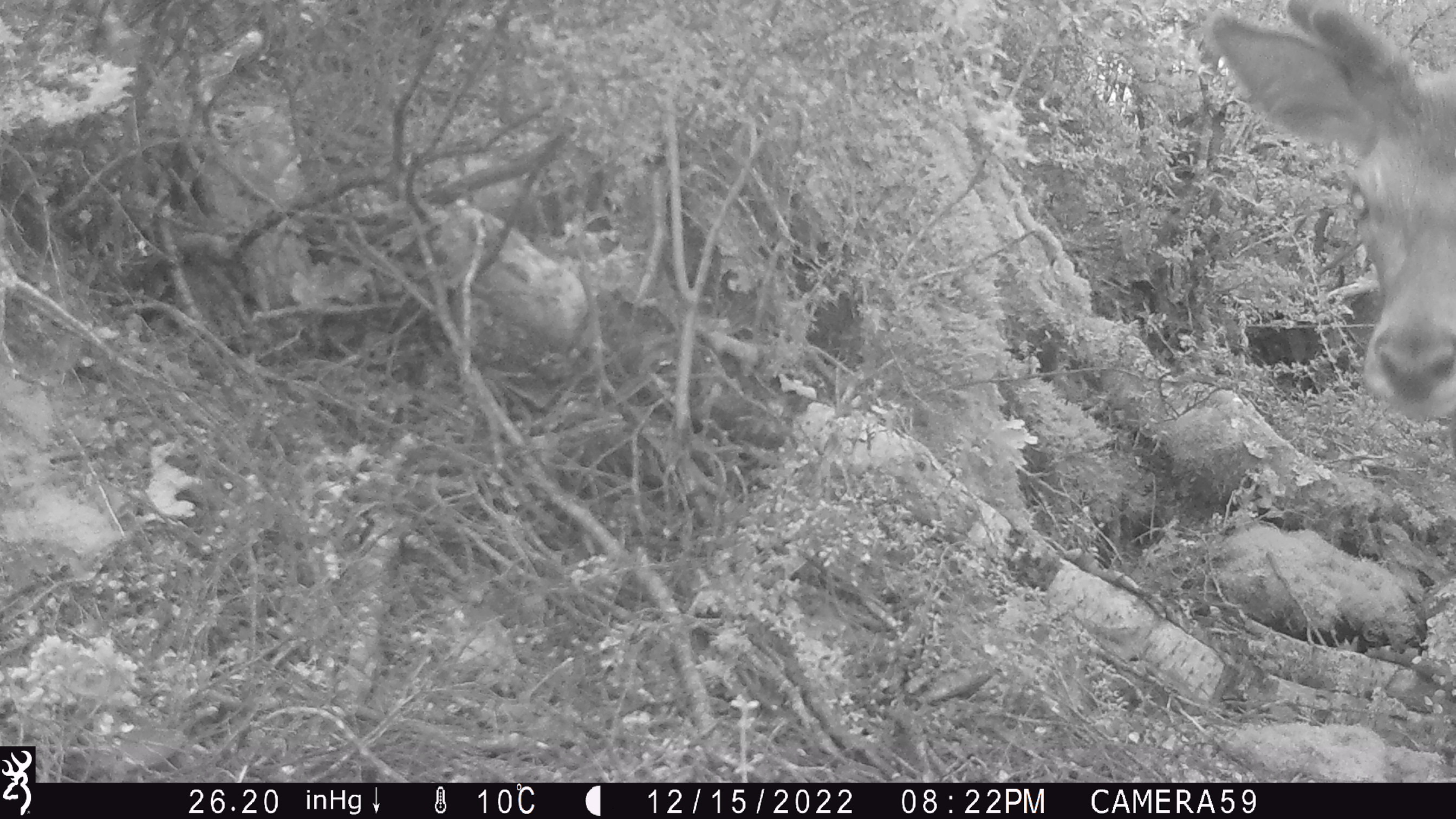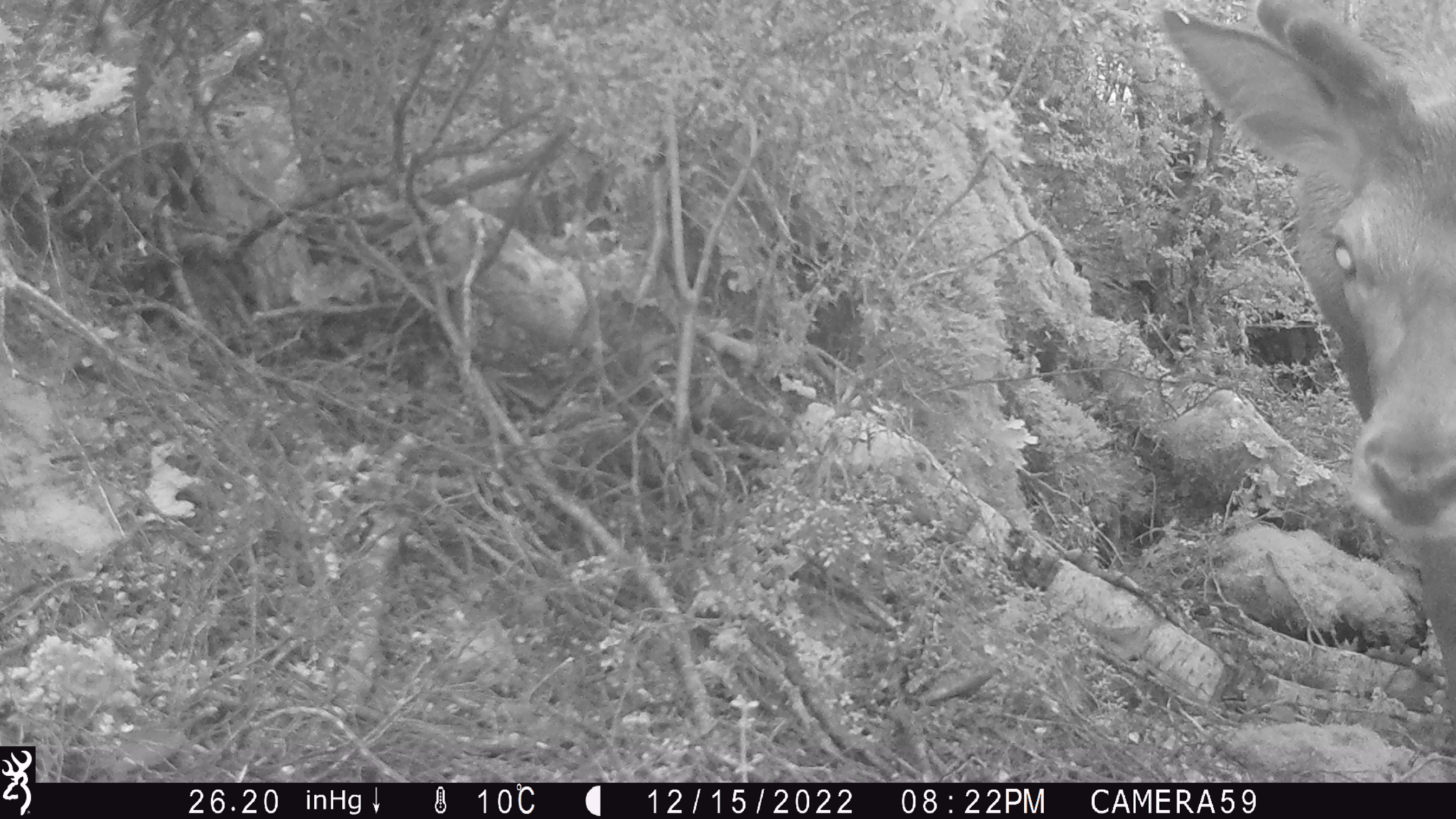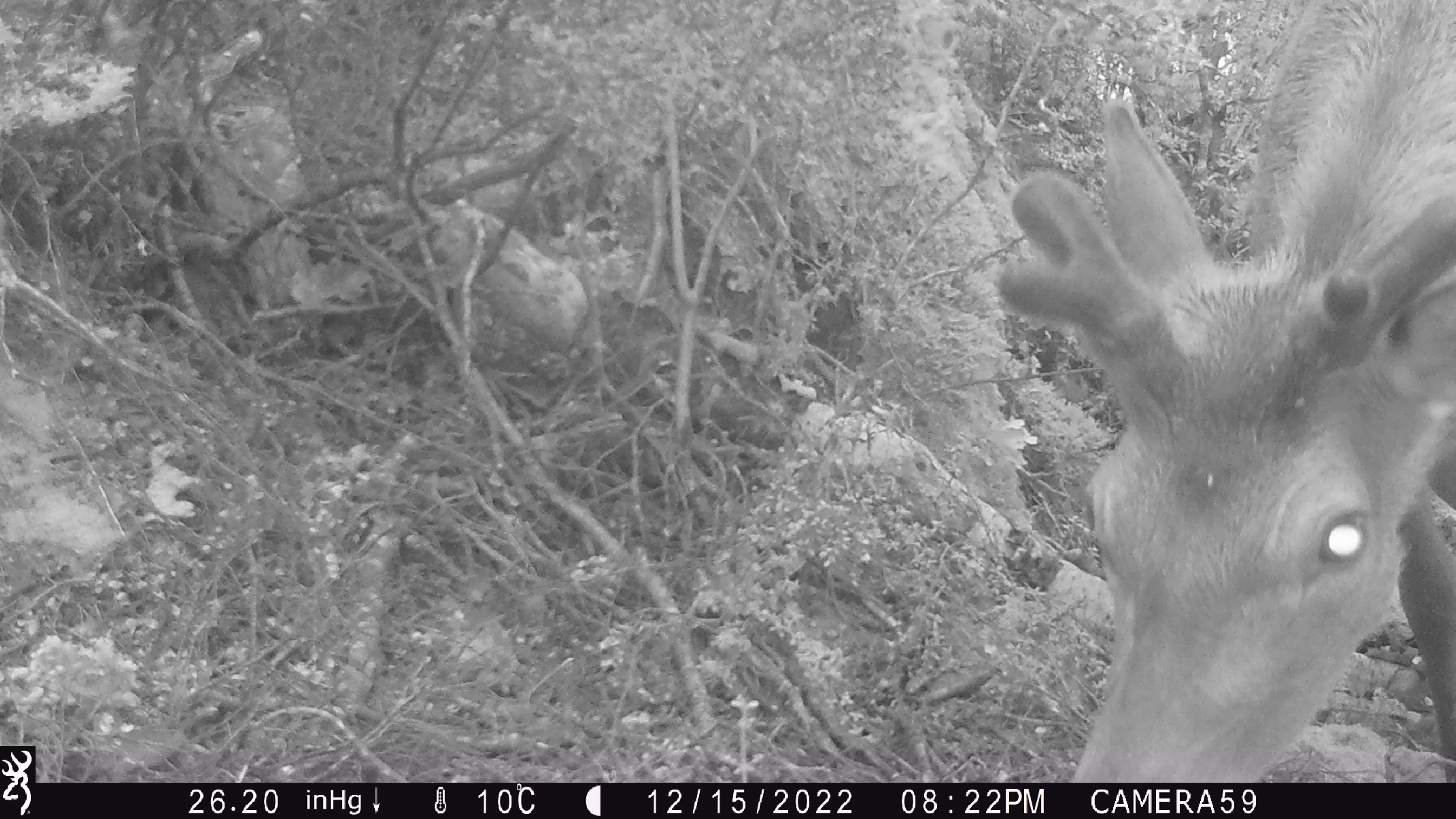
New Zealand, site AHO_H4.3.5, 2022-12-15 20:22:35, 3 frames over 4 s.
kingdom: Animalia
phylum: Chordata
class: Mammalia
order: Artiodactyla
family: Cervidae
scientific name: Cervidae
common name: deer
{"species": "deer (Cervidae)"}